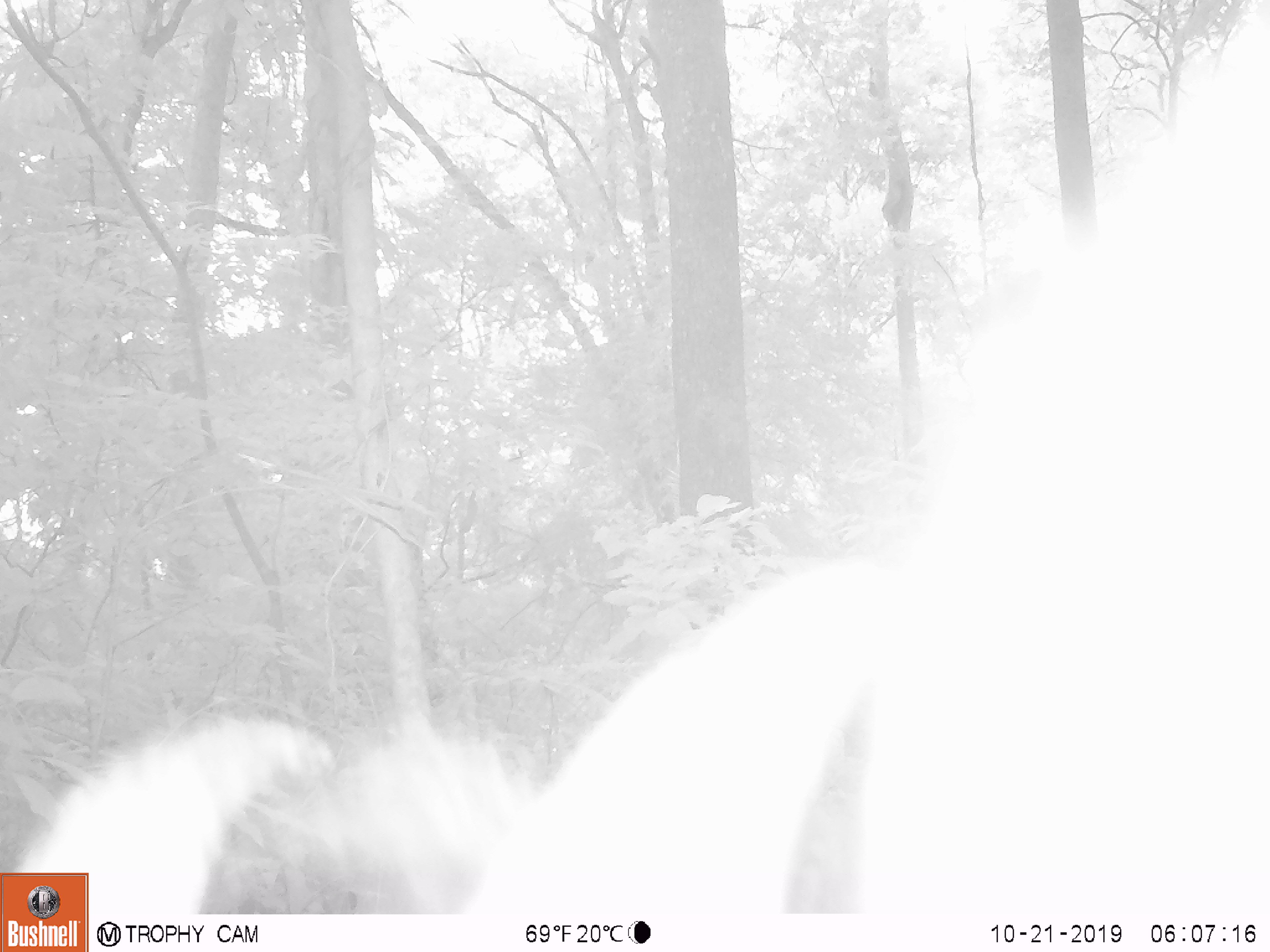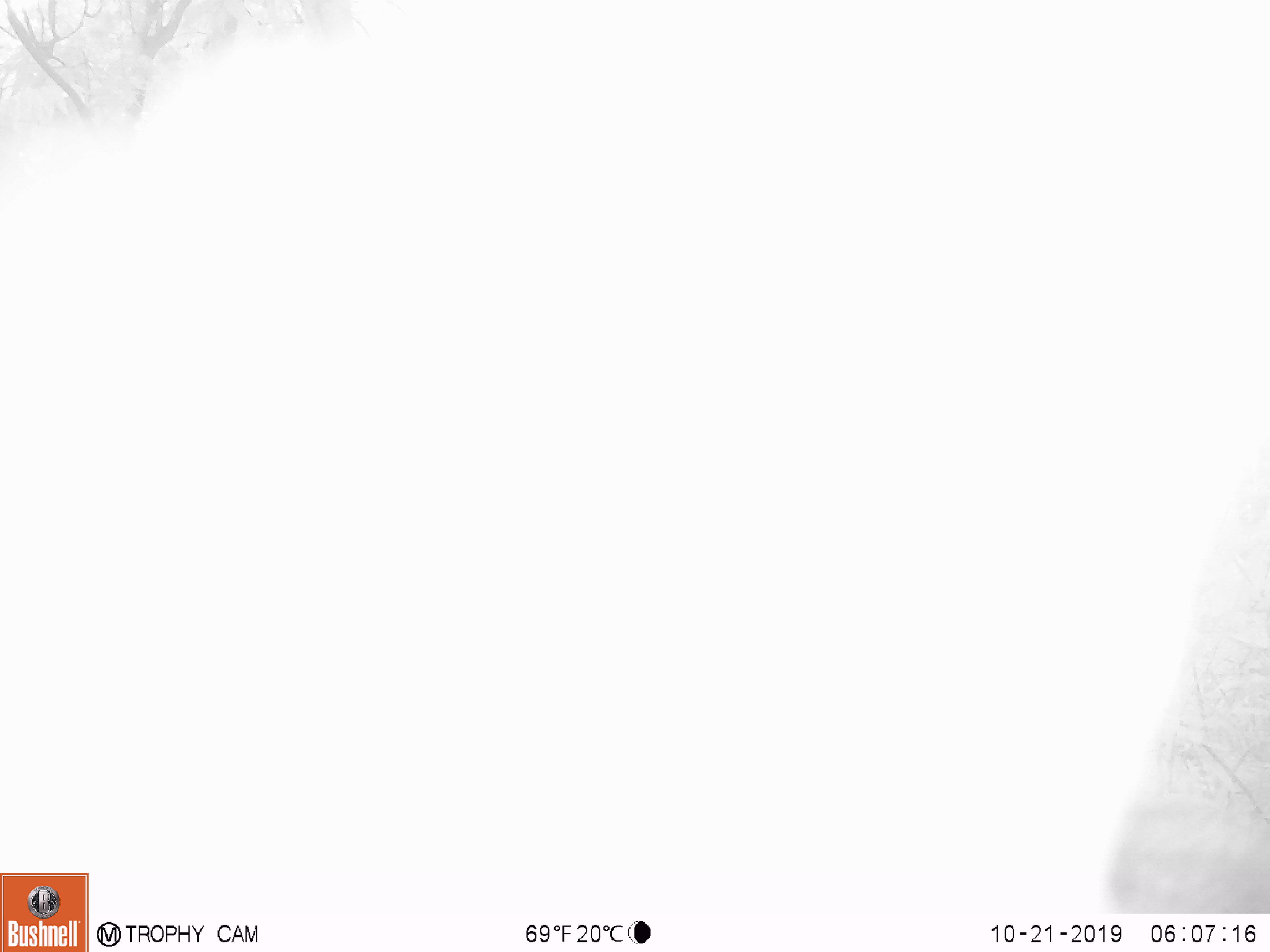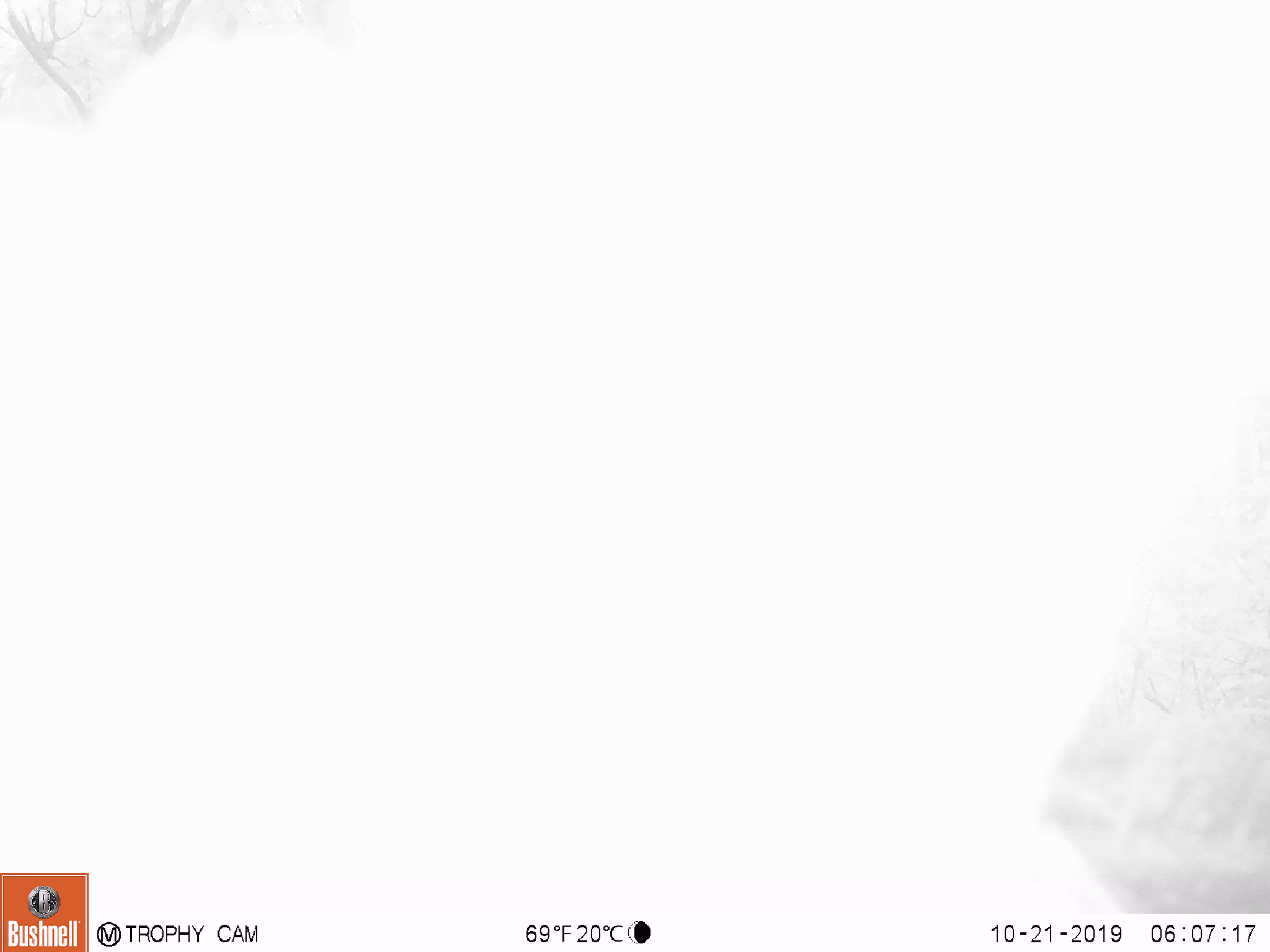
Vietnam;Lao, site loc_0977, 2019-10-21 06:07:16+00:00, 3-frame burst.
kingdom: Animalia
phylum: Chordata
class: Mammalia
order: Artiodactyla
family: Bovidae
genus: Capricornis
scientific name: Capricornis sumatraensis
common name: chinese serow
Chinese serow (Capricornis sumatraensis). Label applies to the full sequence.